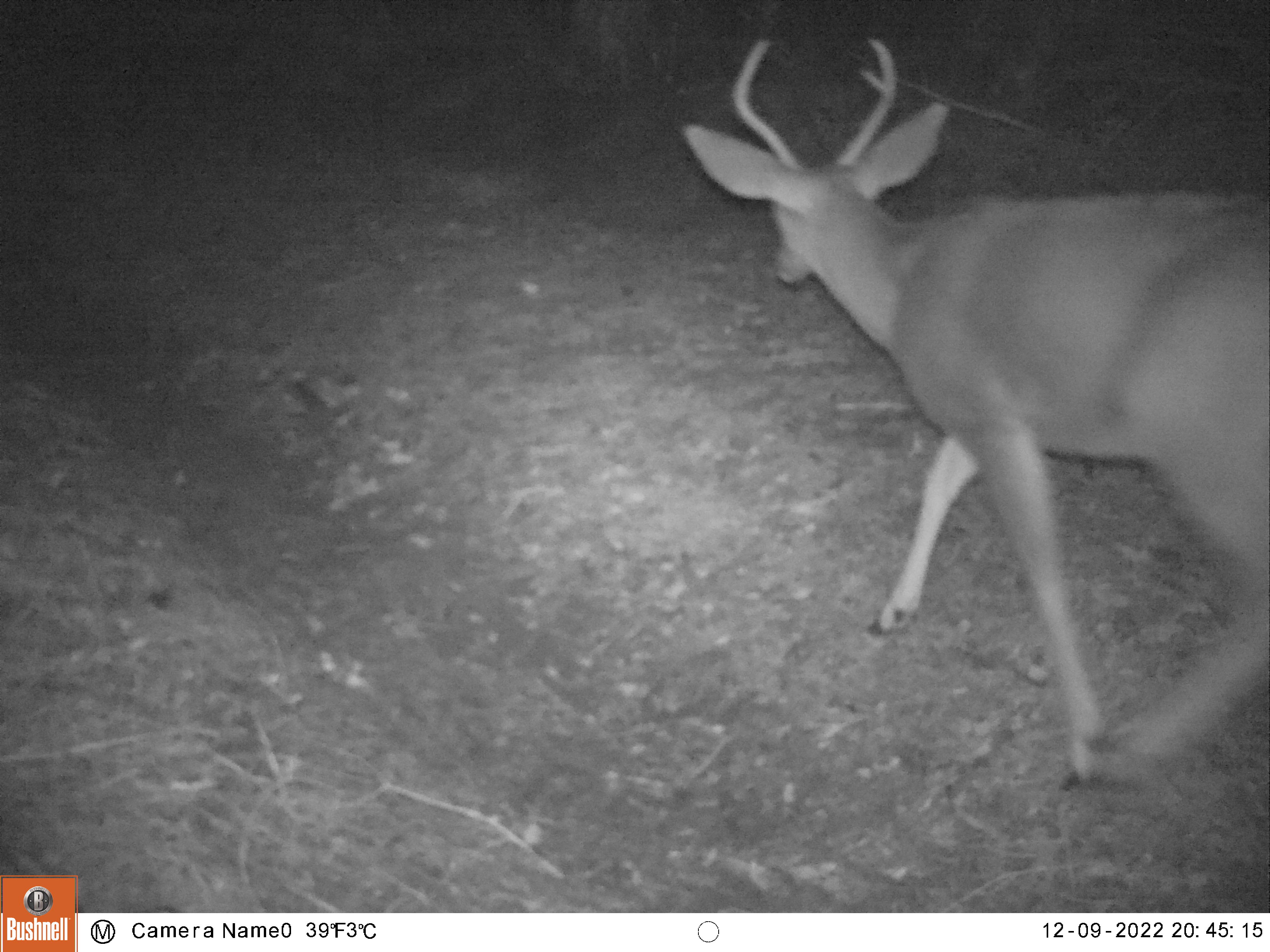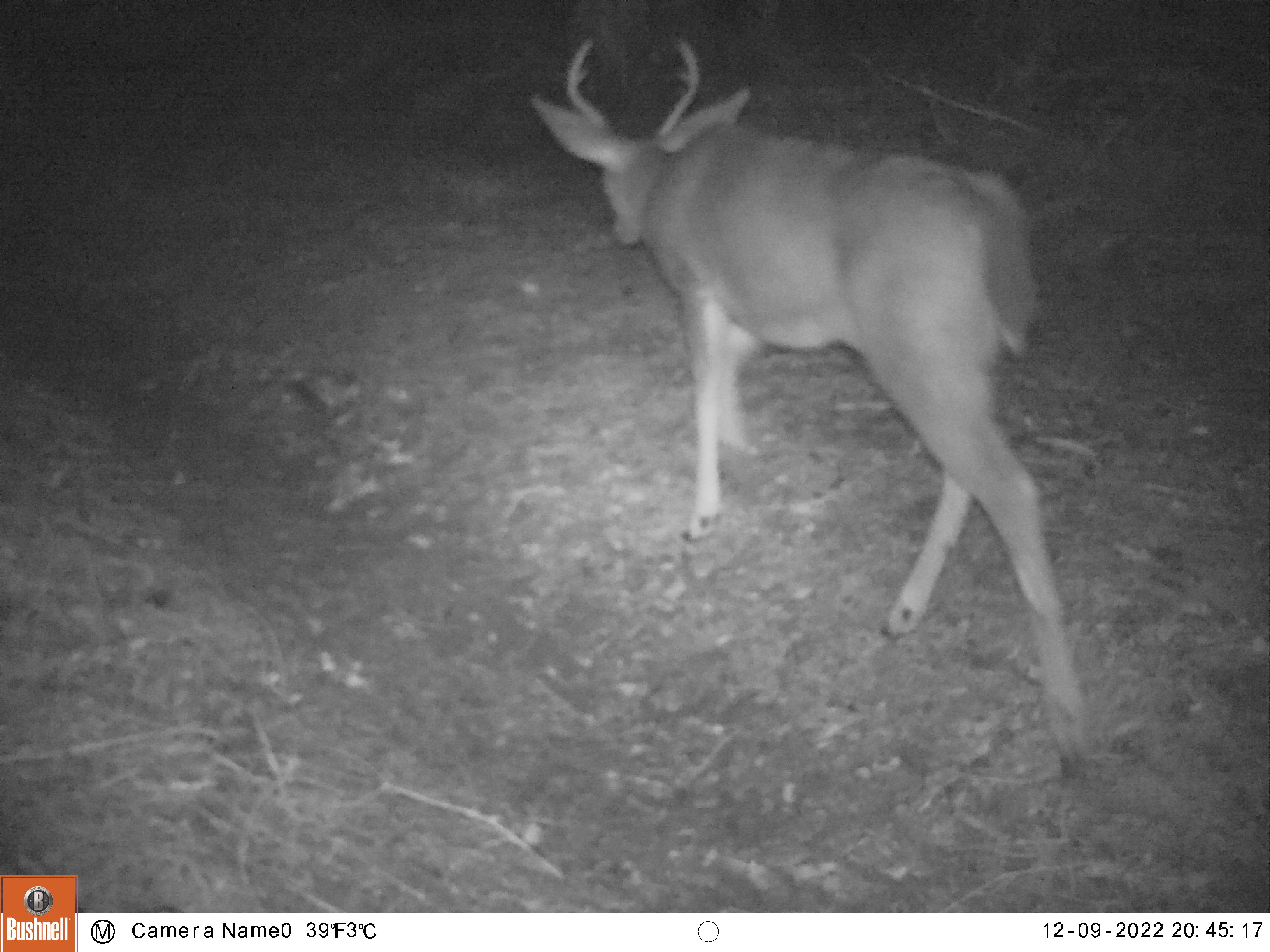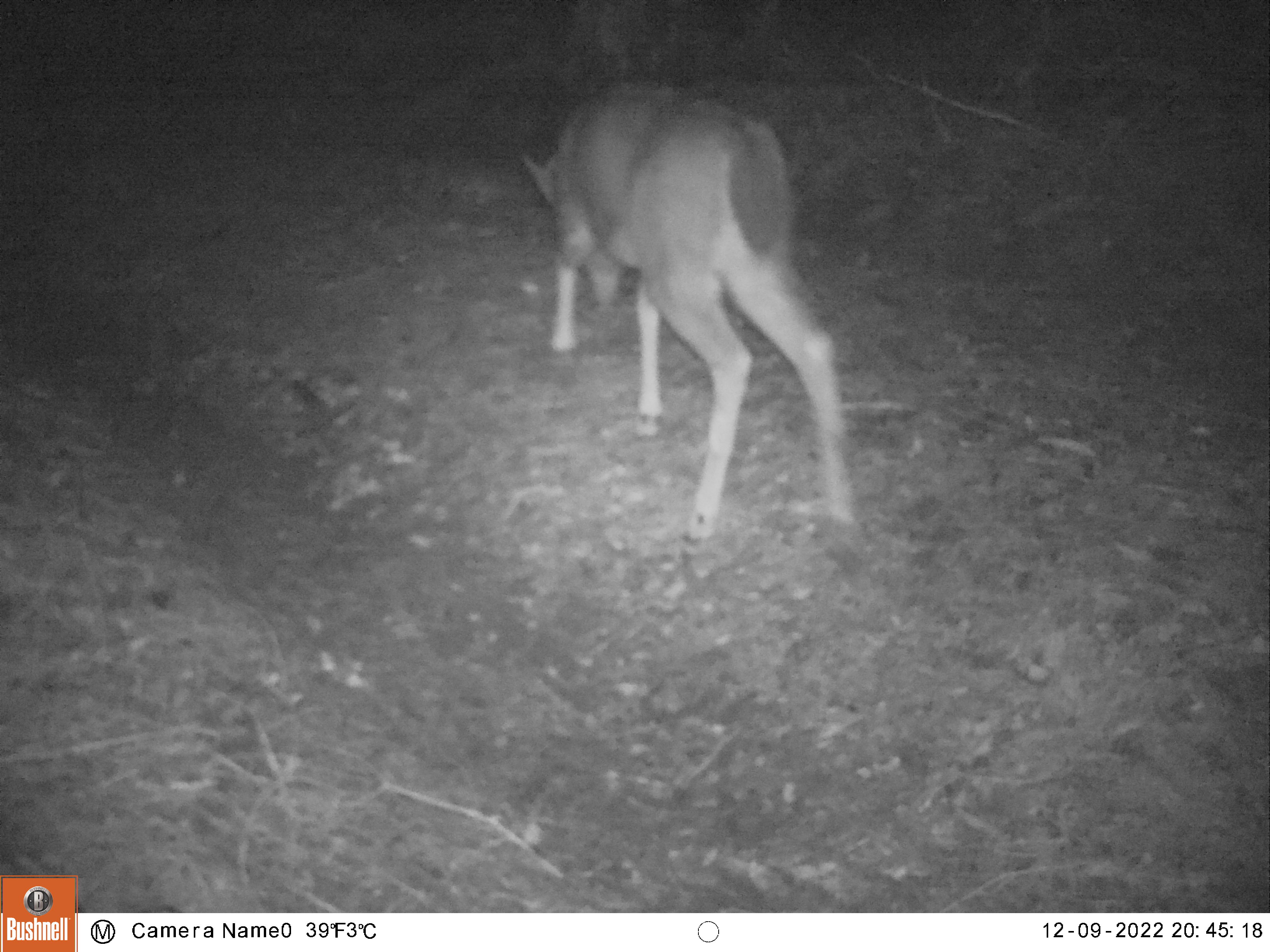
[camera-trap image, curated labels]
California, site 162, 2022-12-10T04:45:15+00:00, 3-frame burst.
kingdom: Animalia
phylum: Chordata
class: Mammalia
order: Artiodactyla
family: Cervidae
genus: Odocoileus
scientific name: Odocoileus hemionus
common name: mule deer